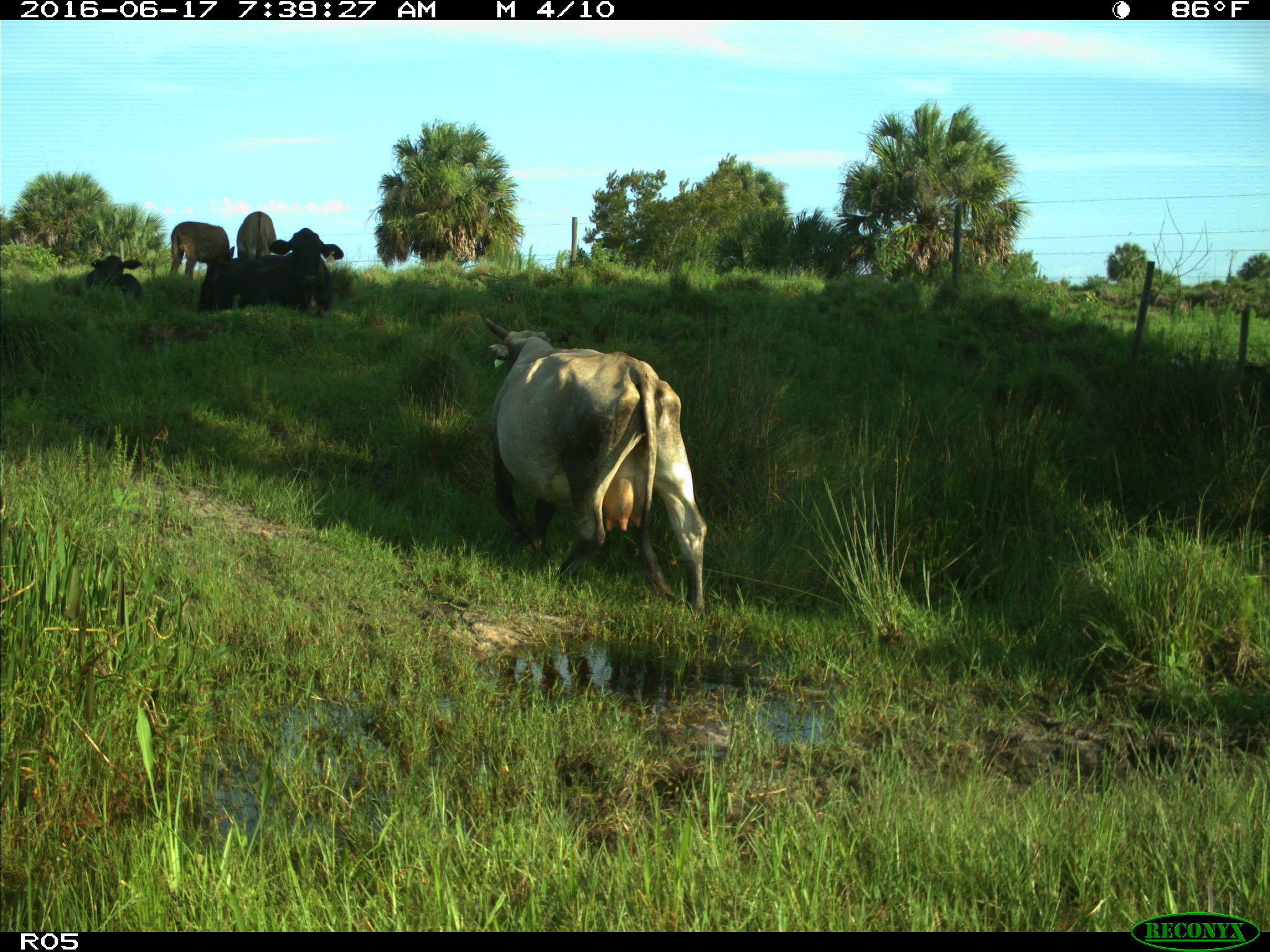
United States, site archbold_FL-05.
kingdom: Animalia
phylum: Chordata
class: Mammalia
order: Artiodactyla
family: Bovidae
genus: Bos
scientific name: Bos taurus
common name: domestic cow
Bos taurus (domestic cow).